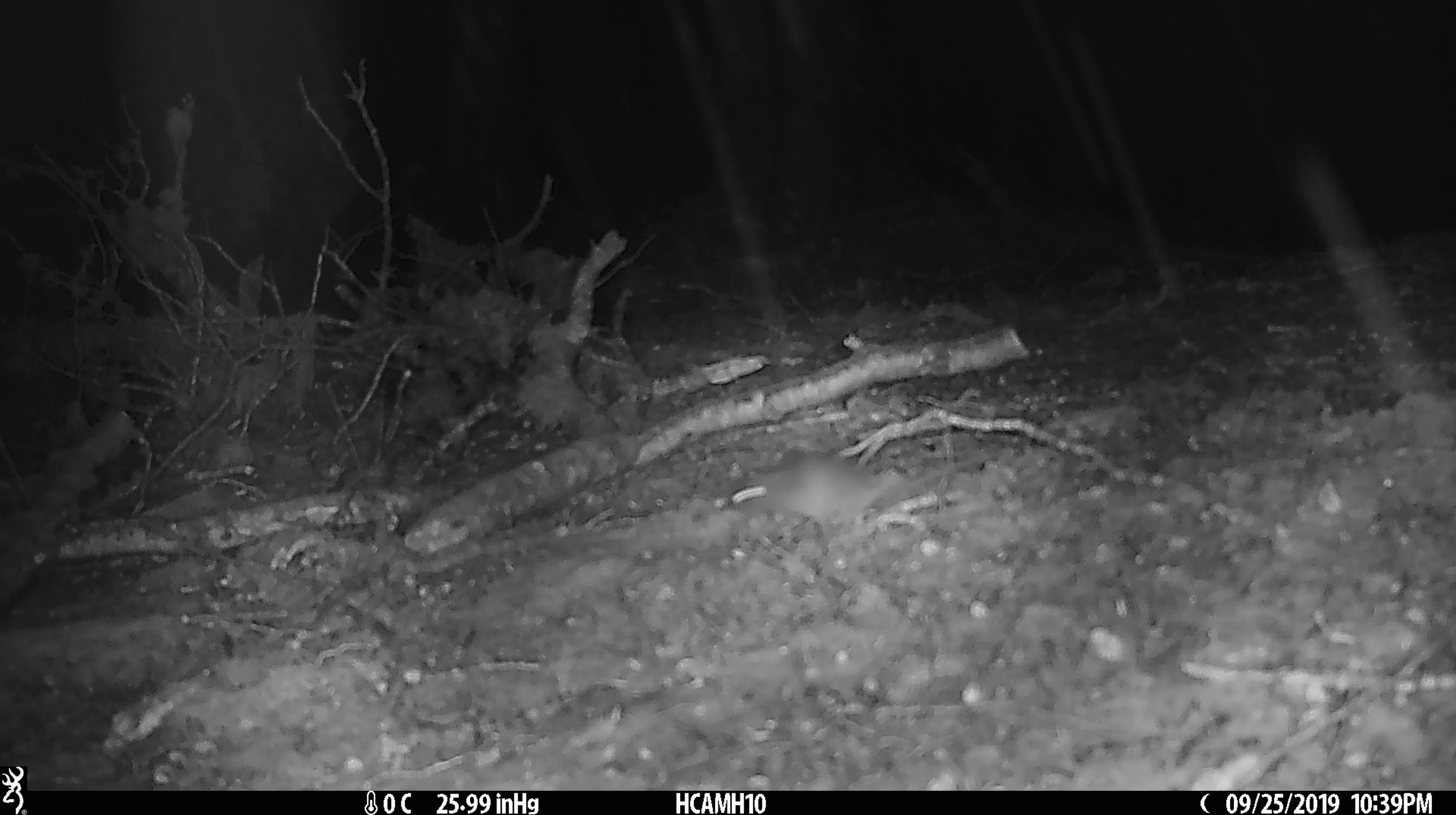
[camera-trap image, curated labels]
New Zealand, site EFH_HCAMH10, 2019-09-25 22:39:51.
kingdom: Animalia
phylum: Chordata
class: Mammalia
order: Rodentia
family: Muridae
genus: Mus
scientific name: Mus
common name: mouse